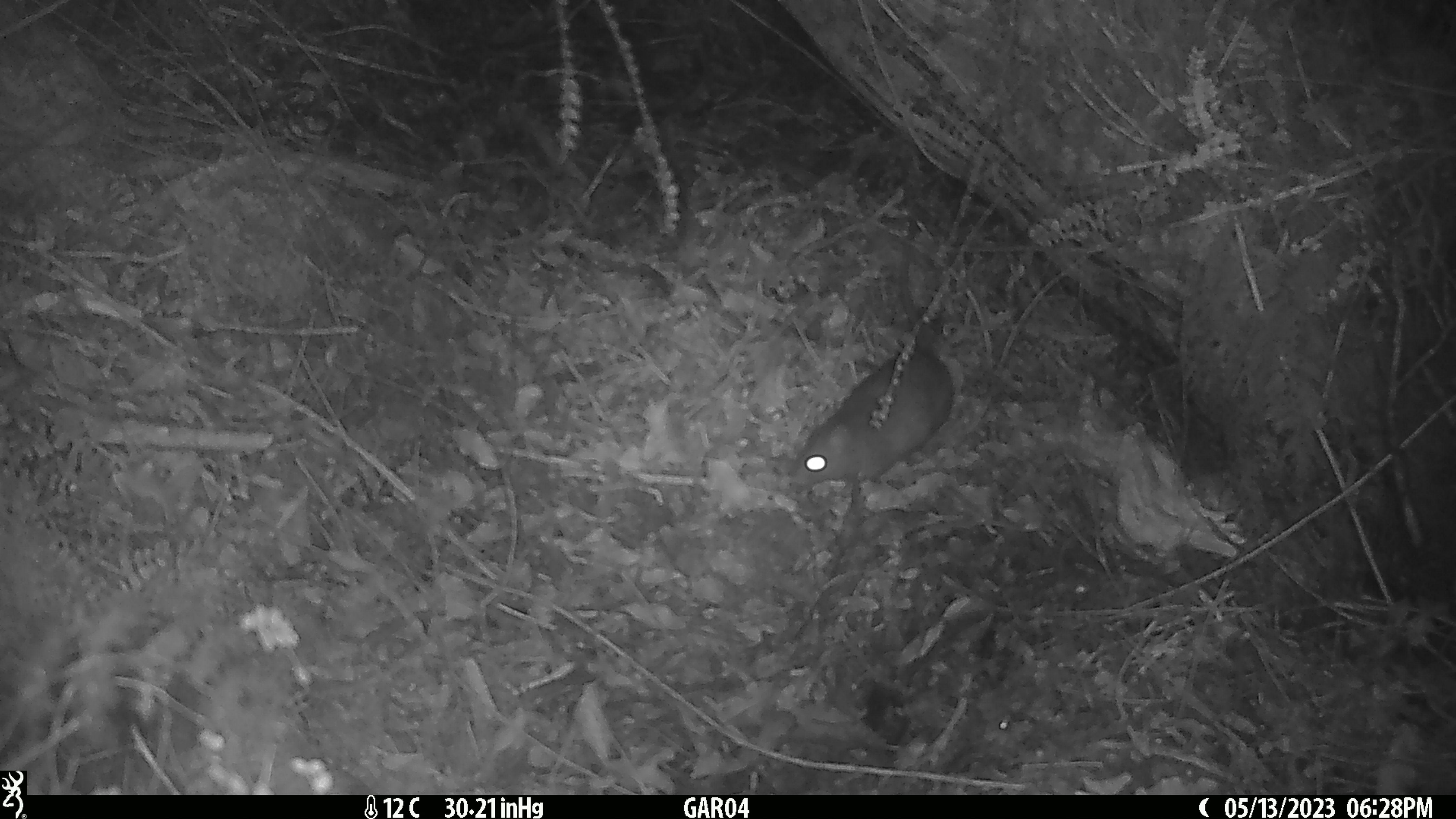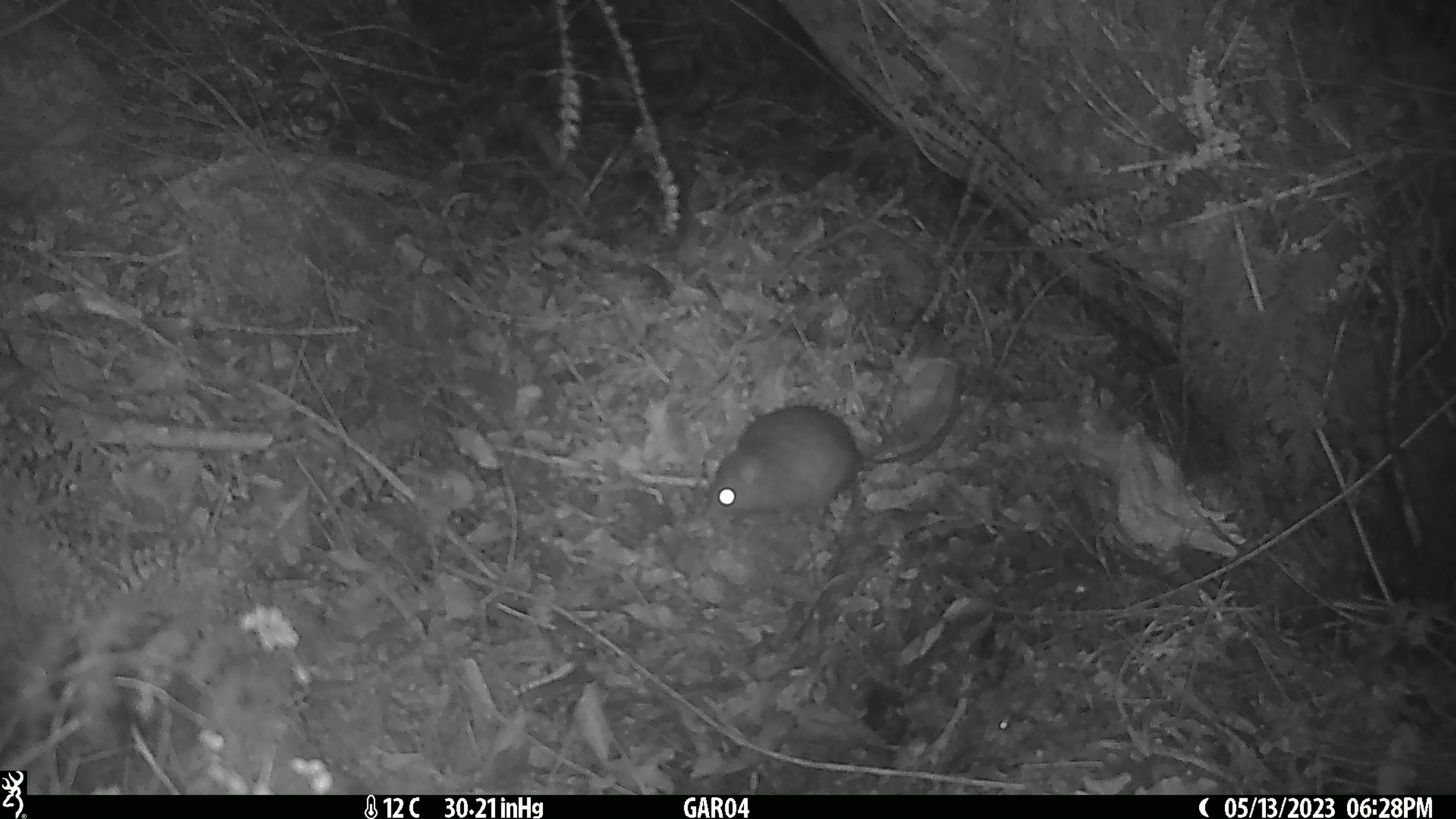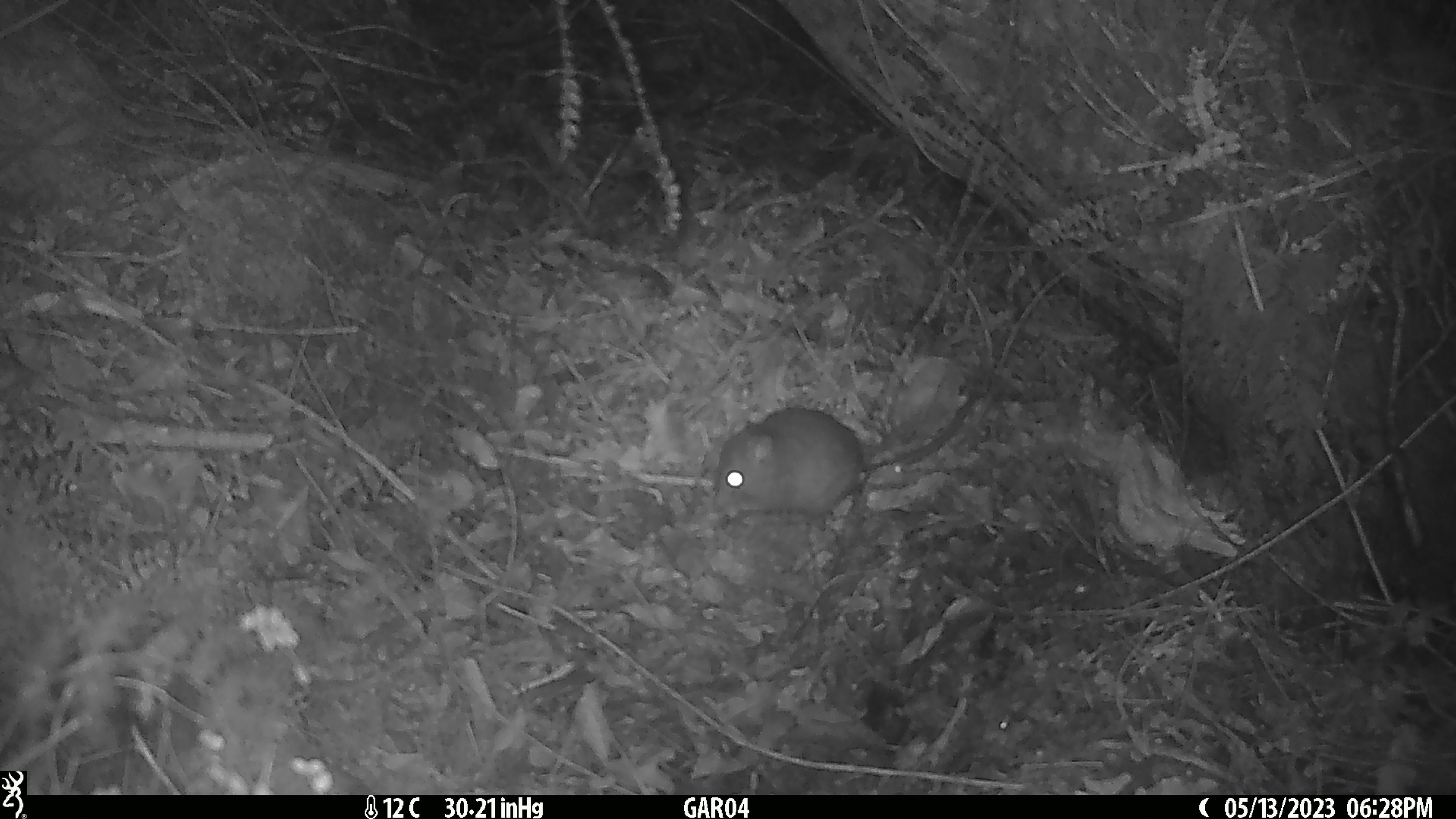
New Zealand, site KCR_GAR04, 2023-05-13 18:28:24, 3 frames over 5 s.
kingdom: Animalia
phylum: Chordata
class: Mammalia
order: Rodentia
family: Muridae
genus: Rattus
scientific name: Rattus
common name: rat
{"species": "rat (Rattus)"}